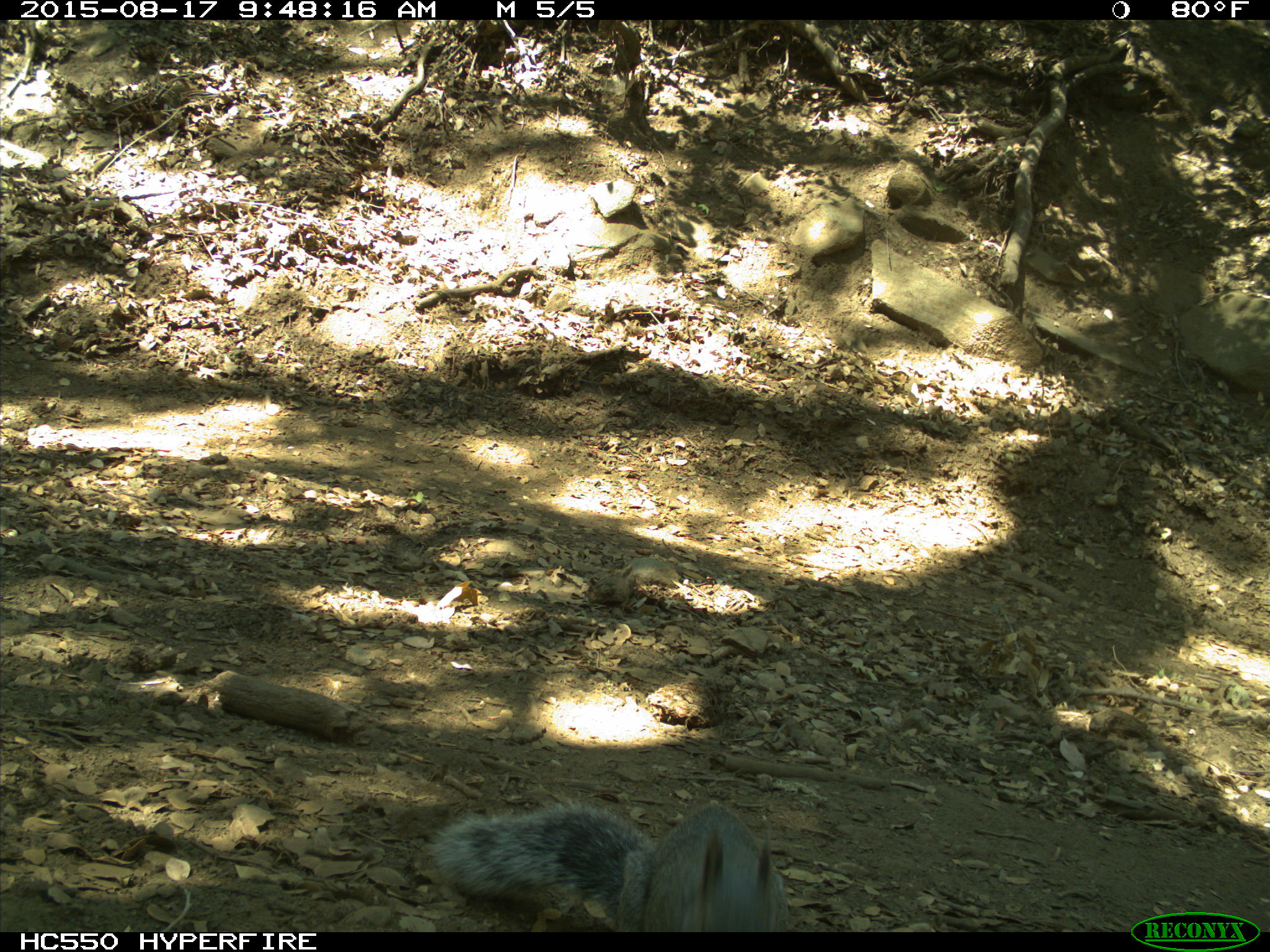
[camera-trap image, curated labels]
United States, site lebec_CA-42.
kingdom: Animalia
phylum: Chordata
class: Mammalia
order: Rodentia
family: Sciuridae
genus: Sciurus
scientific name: Sciurus carolinensis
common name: eastern gray squirrel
Sciurus carolinensis (eastern gray squirrel).